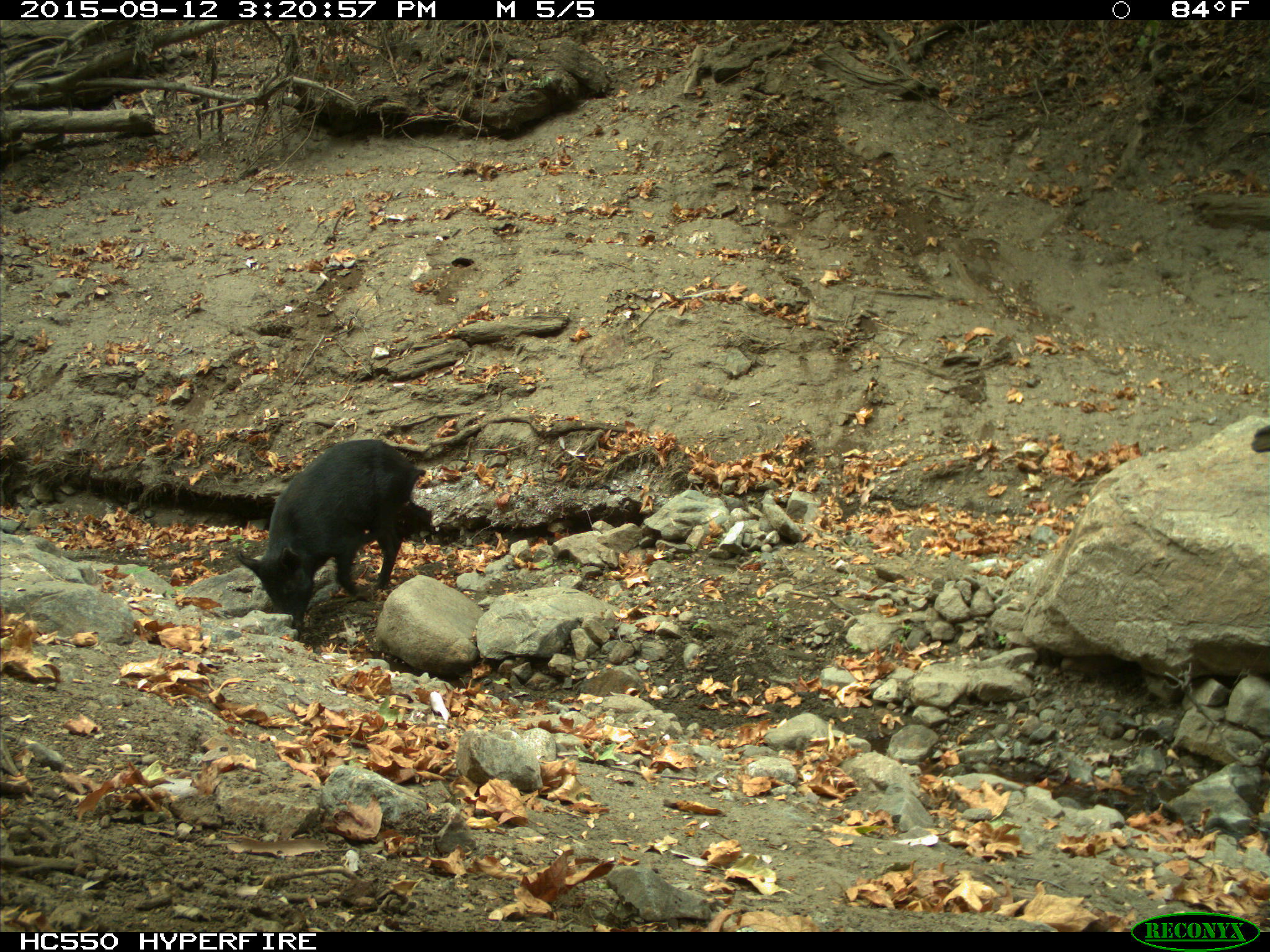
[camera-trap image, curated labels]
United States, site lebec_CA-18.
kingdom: Animalia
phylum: Chordata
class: Mammalia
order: Artiodactyla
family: Suidae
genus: Sus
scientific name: Sus scrofa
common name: wild boar